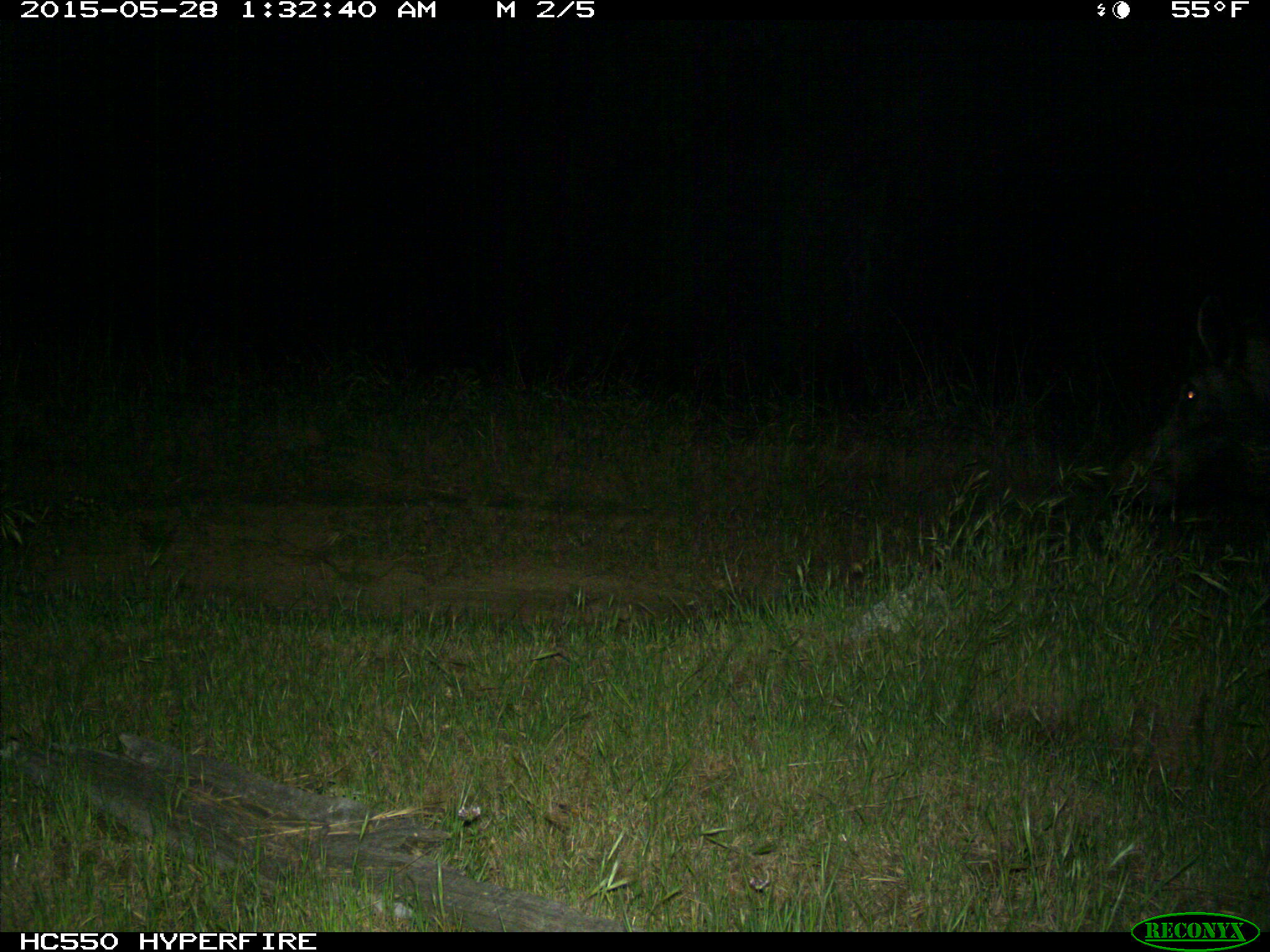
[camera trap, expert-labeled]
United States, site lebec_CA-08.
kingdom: Animalia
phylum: Chordata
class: Mammalia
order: Artiodactyla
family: Suidae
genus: Sus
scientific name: Sus scrofa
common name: wild boar